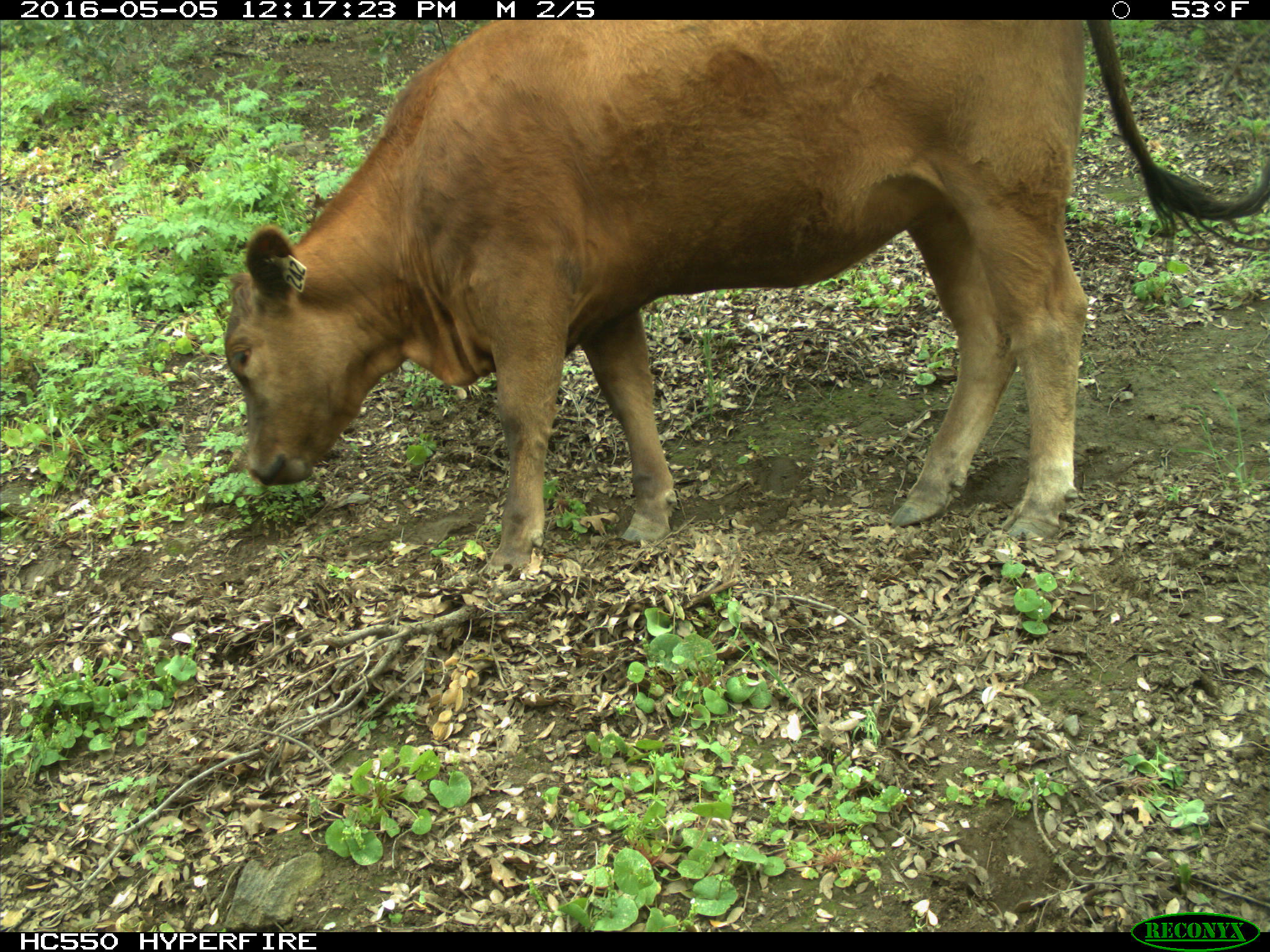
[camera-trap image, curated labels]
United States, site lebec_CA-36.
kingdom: Animalia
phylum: Chordata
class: Mammalia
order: Artiodactyla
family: Bovidae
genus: Bos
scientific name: Bos taurus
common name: domestic cow